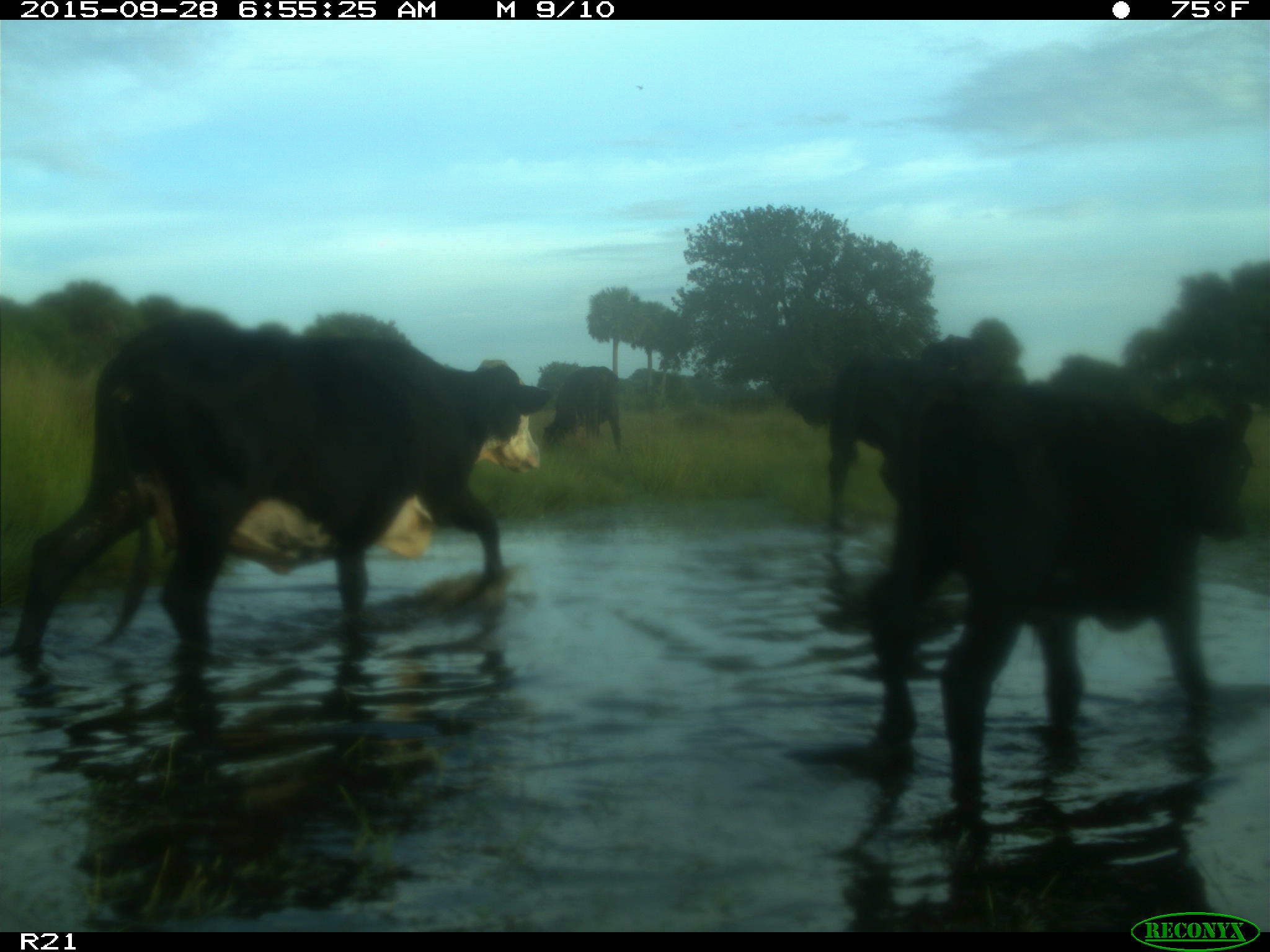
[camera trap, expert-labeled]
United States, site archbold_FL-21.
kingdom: Animalia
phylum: Chordata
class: Mammalia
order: Artiodactyla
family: Bovidae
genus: Bos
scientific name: Bos taurus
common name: domestic cow